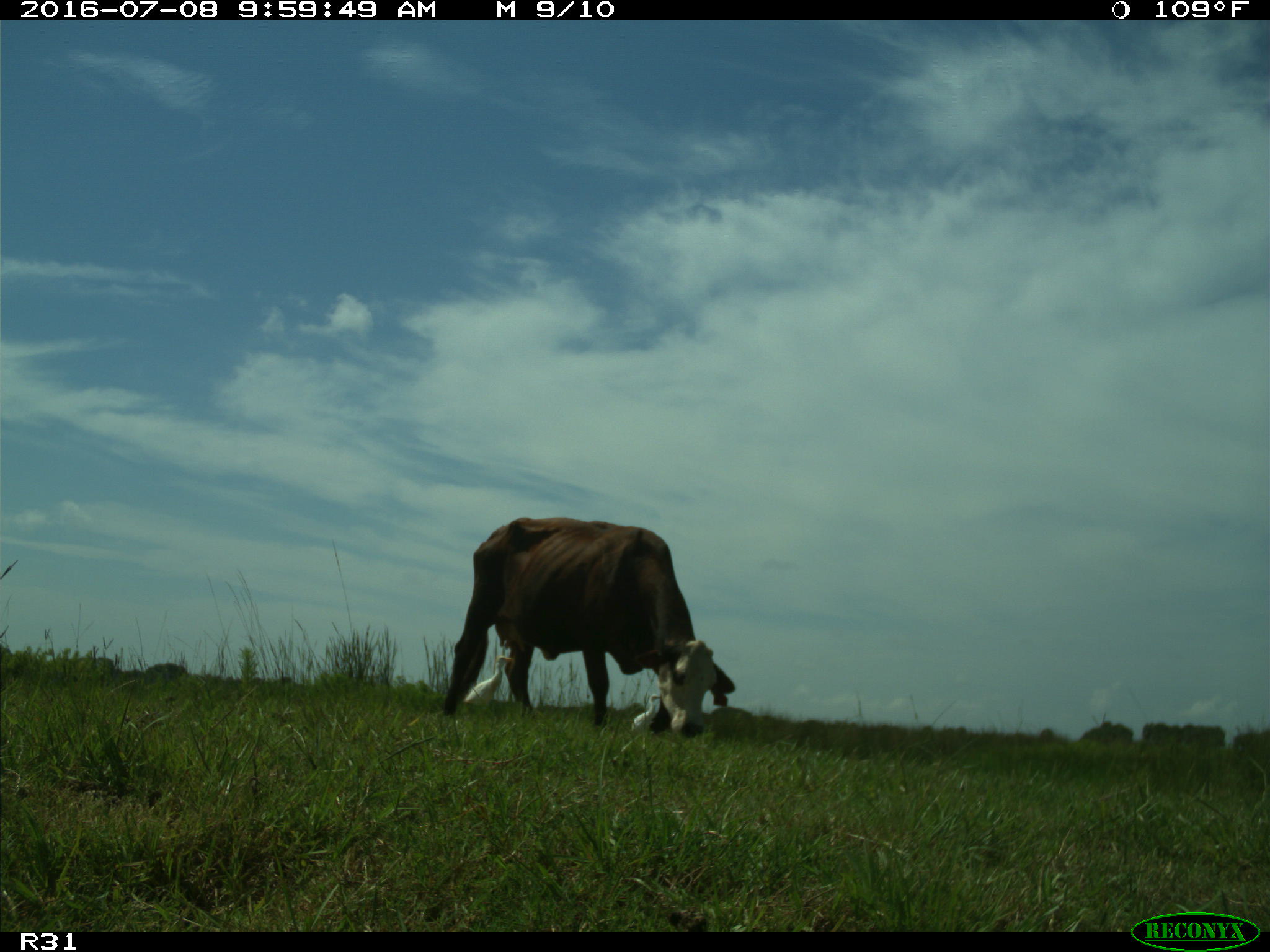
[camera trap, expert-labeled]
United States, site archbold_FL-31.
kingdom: Animalia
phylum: Chordata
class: Mammalia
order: Artiodactyla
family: Bovidae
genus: Bos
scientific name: Bos taurus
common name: domestic cow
Bos taurus (domestic cow).